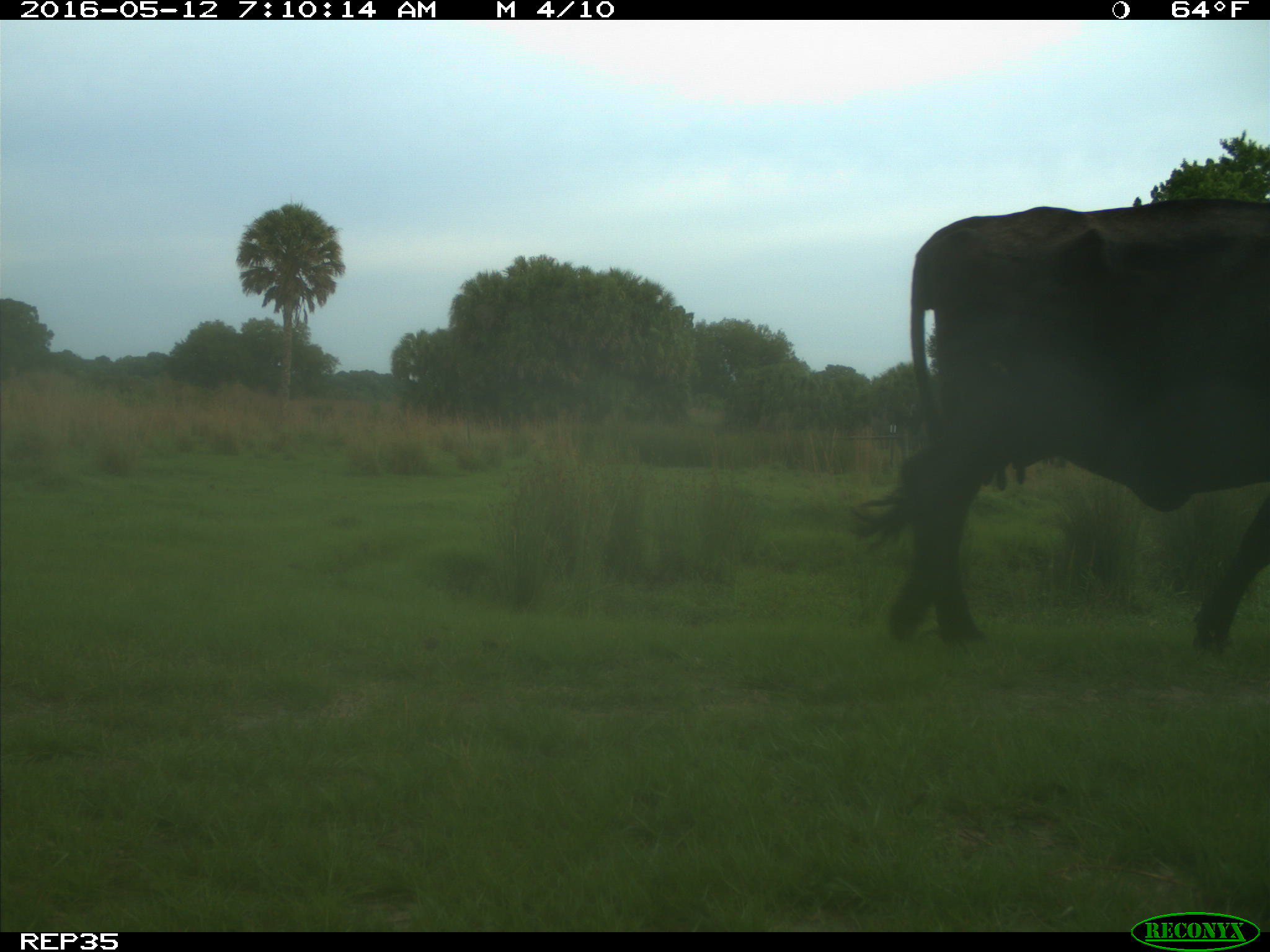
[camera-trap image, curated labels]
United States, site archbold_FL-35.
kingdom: Animalia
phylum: Chordata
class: Mammalia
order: Artiodactyla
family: Bovidae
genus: Bos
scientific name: Bos taurus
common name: domestic cow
Bos taurus (domestic cow).